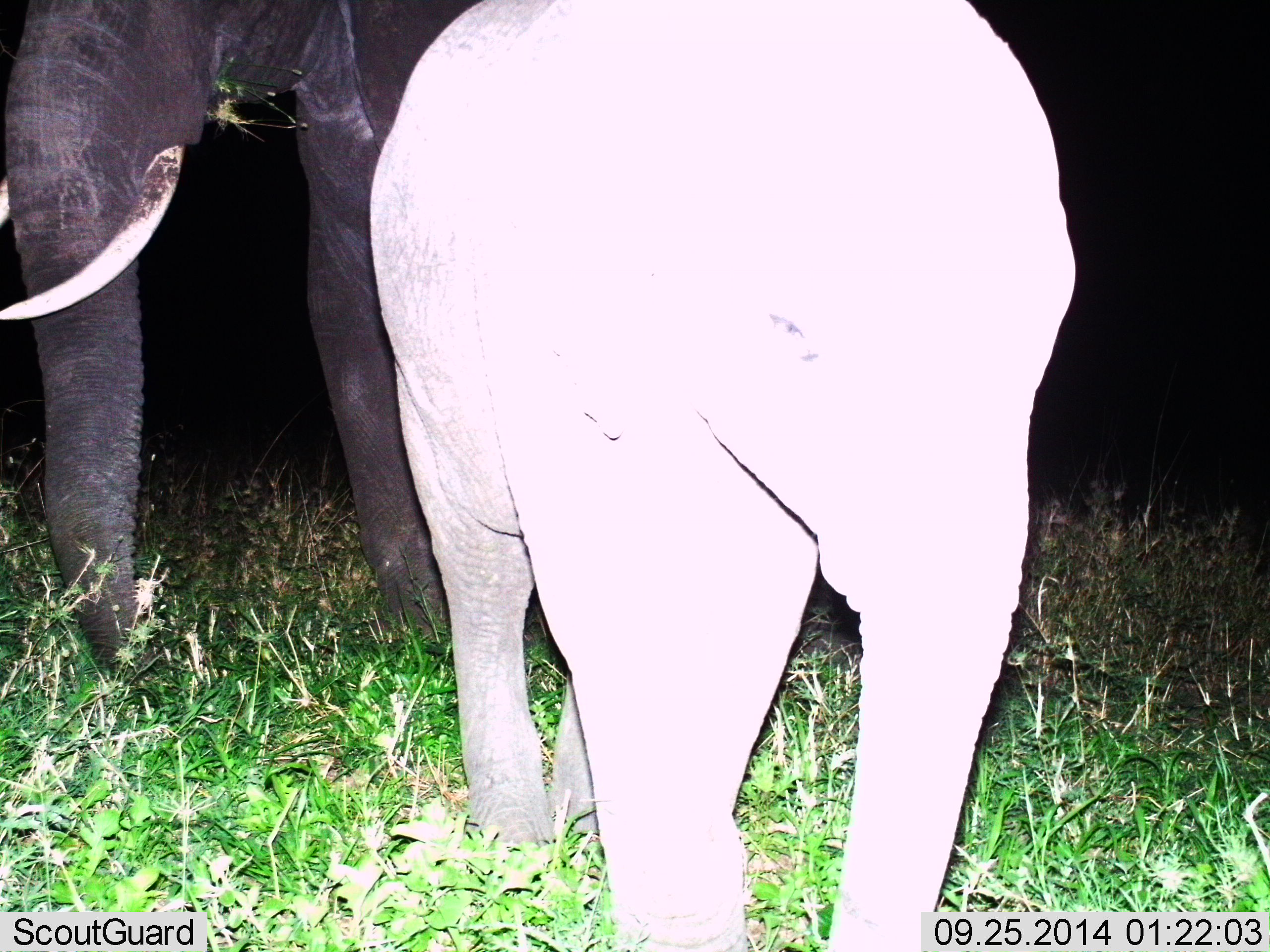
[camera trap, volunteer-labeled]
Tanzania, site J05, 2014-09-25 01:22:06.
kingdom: Animalia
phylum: Chordata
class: Mammalia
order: Proboscidea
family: Elephantidae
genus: Loxodonta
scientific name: Loxodonta africana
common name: african bush elephant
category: elephant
Elephant (african bush elephant) (Loxodonta africana), count 2. Behavior (volunteer vote fractions): standing 70%, resting 0%, moving 30%, interacting 0%. Young present (vote fraction): 90%. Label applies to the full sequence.